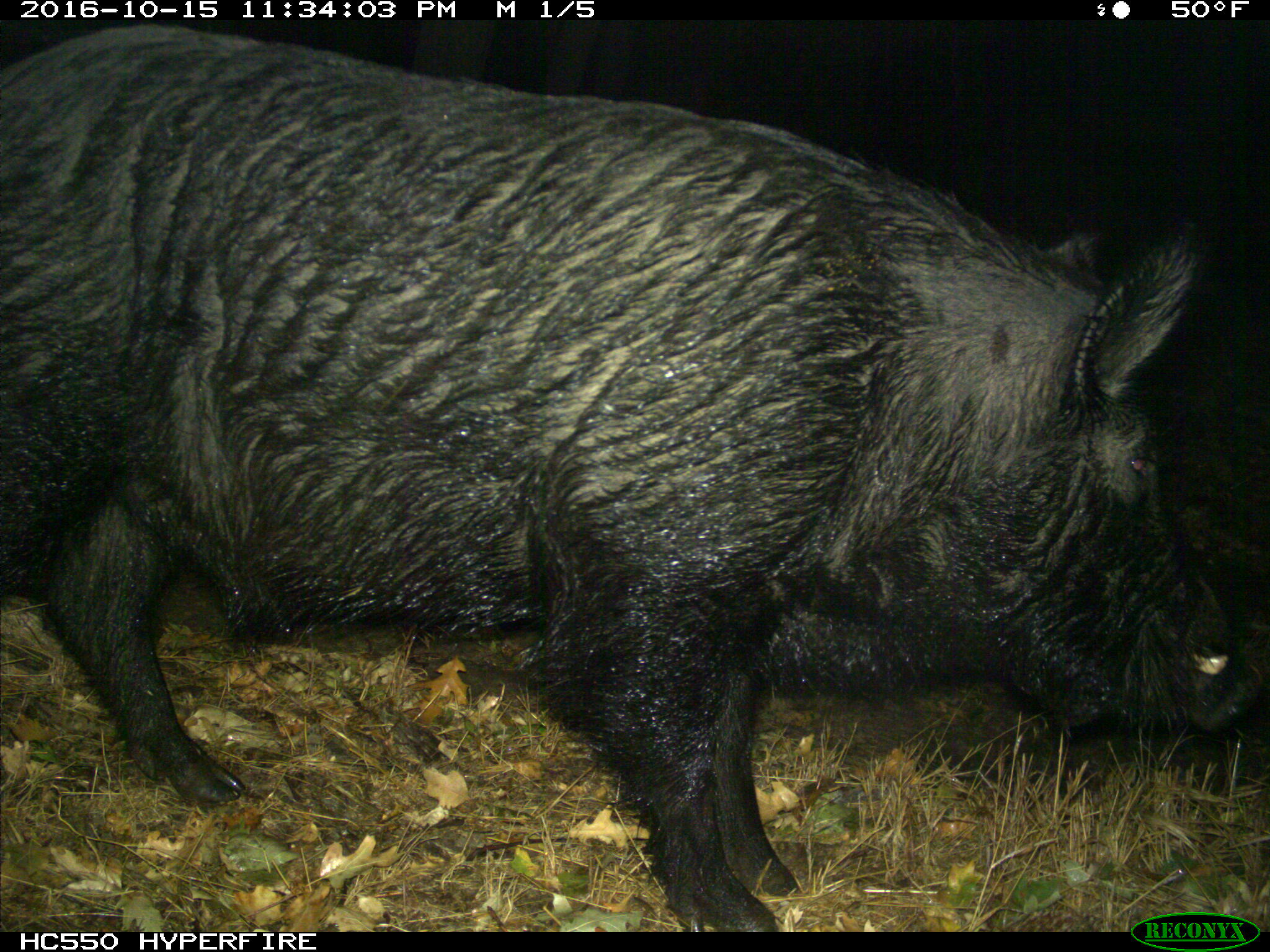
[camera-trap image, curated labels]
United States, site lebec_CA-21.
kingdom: Animalia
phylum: Chordata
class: Mammalia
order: Artiodactyla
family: Suidae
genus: Sus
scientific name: Sus scrofa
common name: wild boar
Sus scrofa (wild boar).